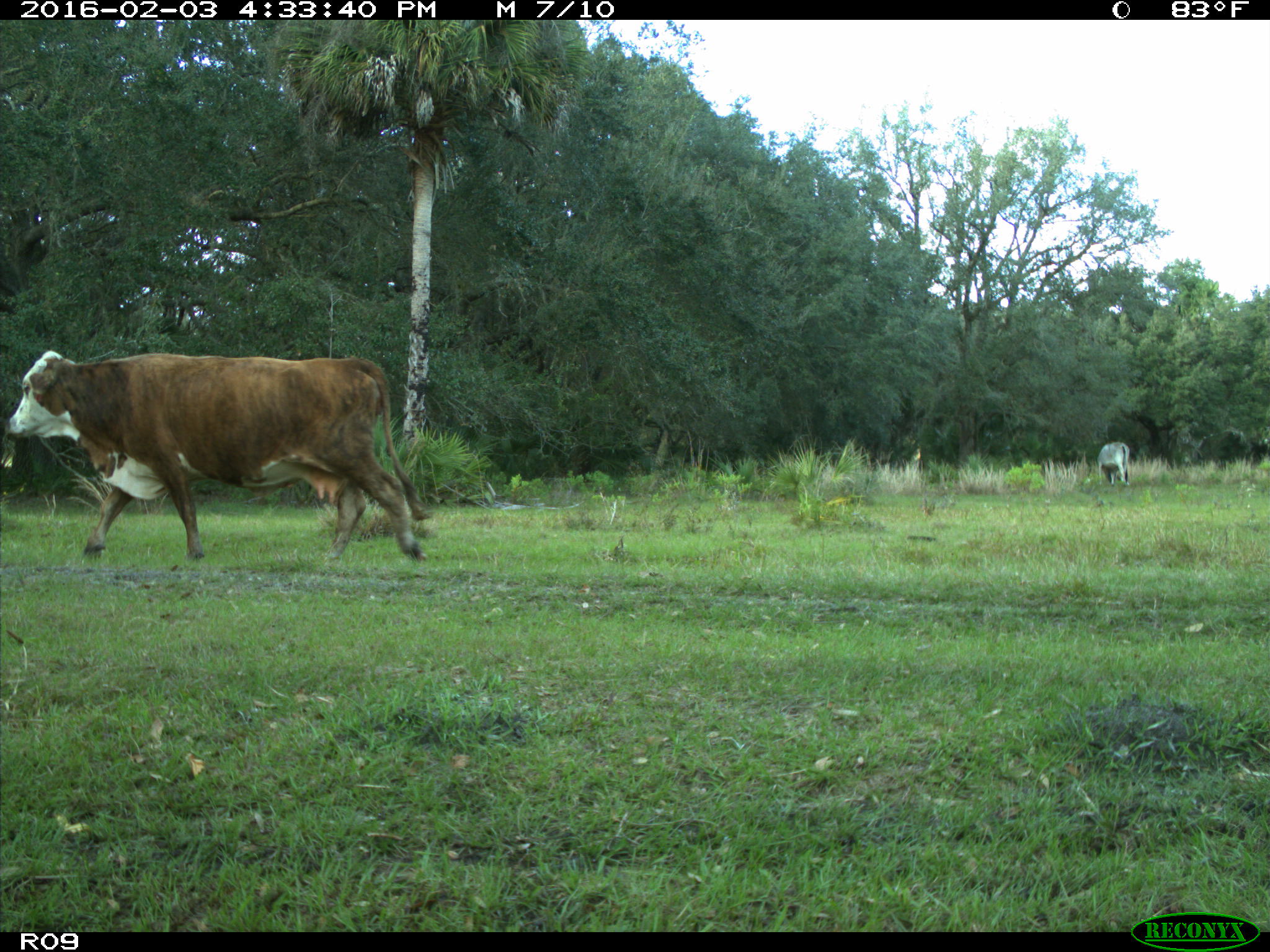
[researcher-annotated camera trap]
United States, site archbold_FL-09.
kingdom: Animalia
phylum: Chordata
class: Mammalia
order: Artiodactyla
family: Bovidae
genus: Bos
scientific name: Bos taurus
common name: domestic cow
Bos taurus (domestic cow).